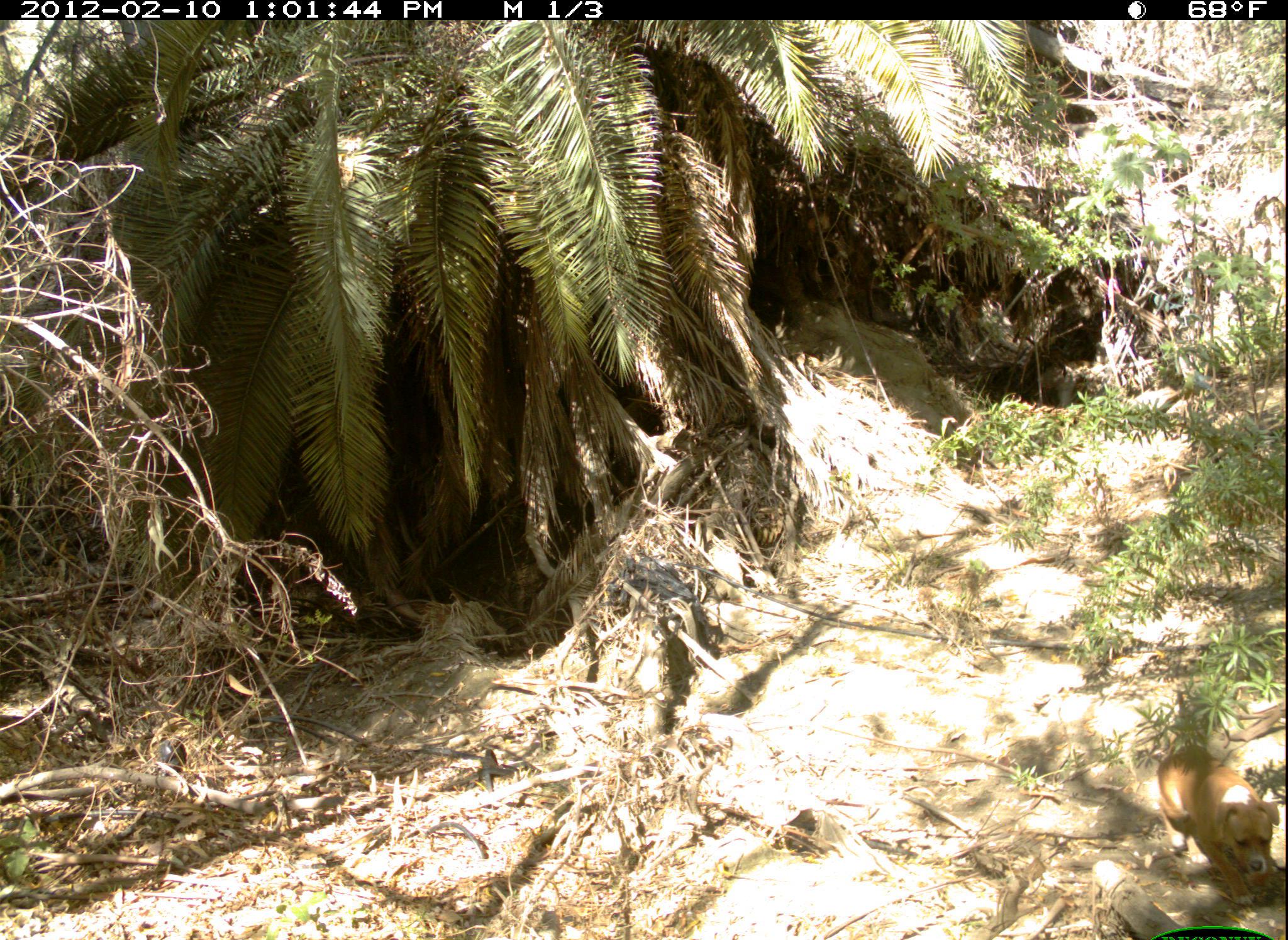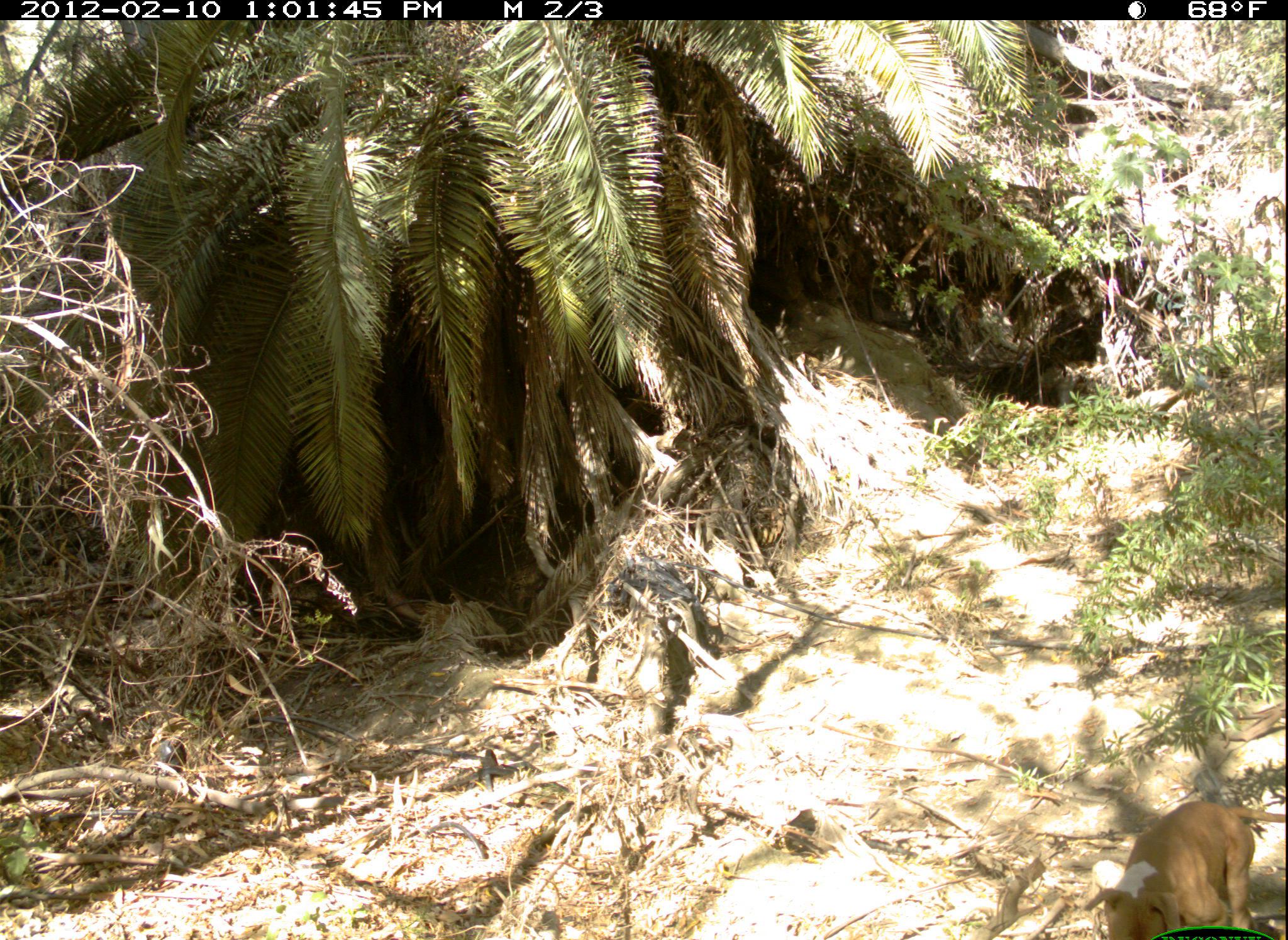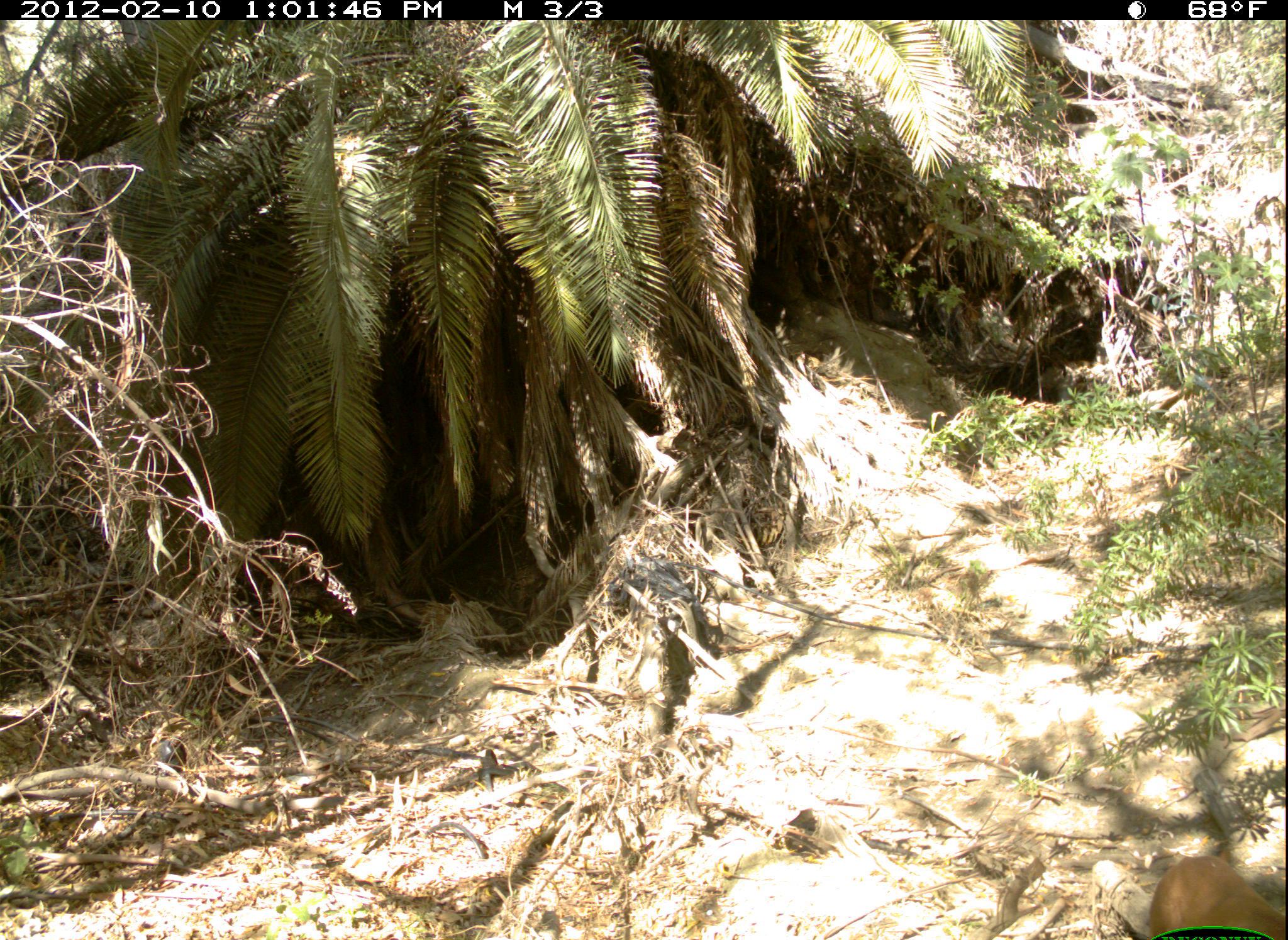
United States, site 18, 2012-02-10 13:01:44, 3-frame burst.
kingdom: Animalia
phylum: Chordata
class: Mammalia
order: Carnivora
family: Canidae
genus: Canis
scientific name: Canis familiaris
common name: domestic dog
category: dog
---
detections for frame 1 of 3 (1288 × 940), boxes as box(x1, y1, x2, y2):
dog: box(1157, 745, 1281, 906)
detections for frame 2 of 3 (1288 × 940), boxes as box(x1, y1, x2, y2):
dog: box(1084, 801, 1288, 940)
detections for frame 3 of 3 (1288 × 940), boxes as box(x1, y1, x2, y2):
dog: box(1146, 851, 1288, 940)